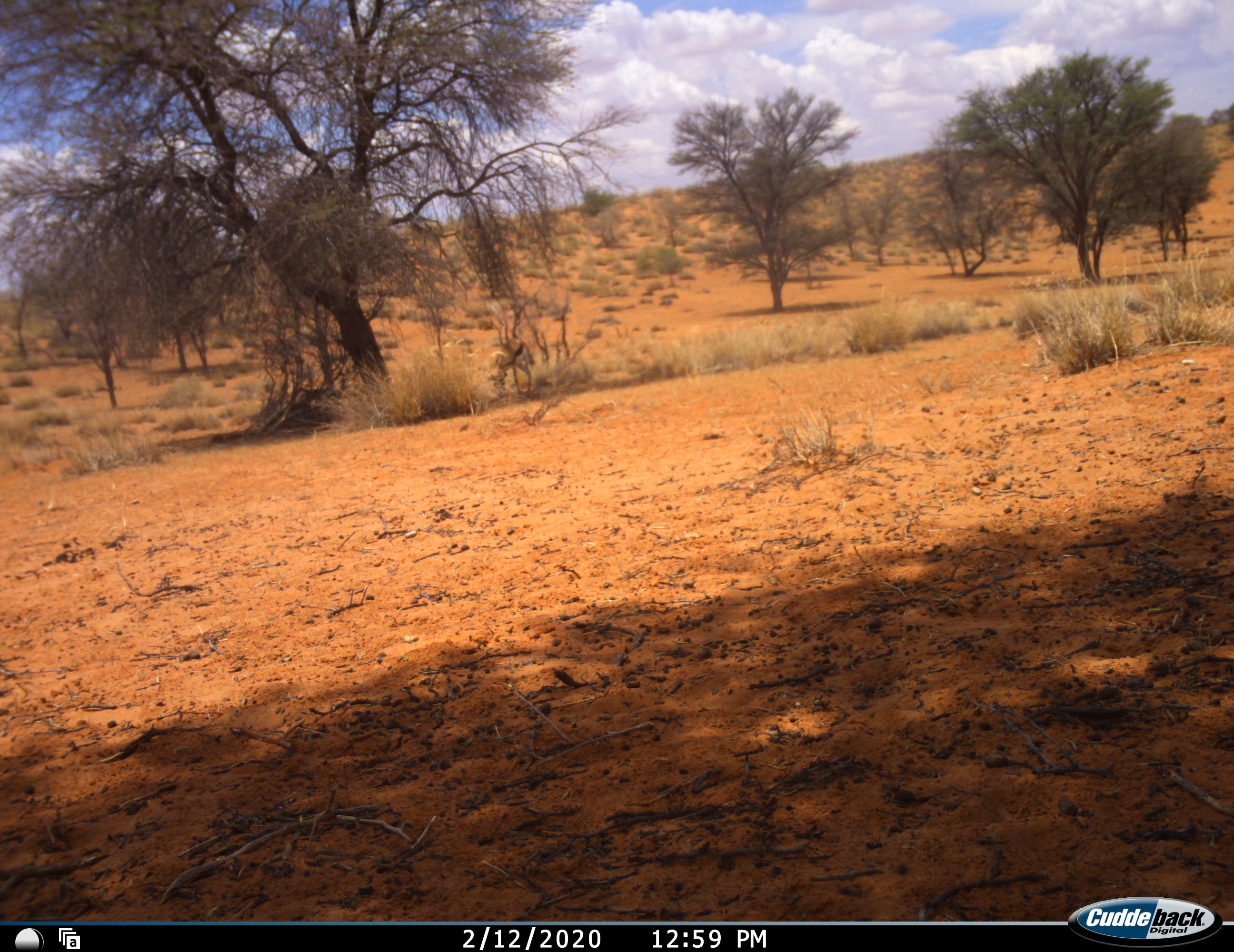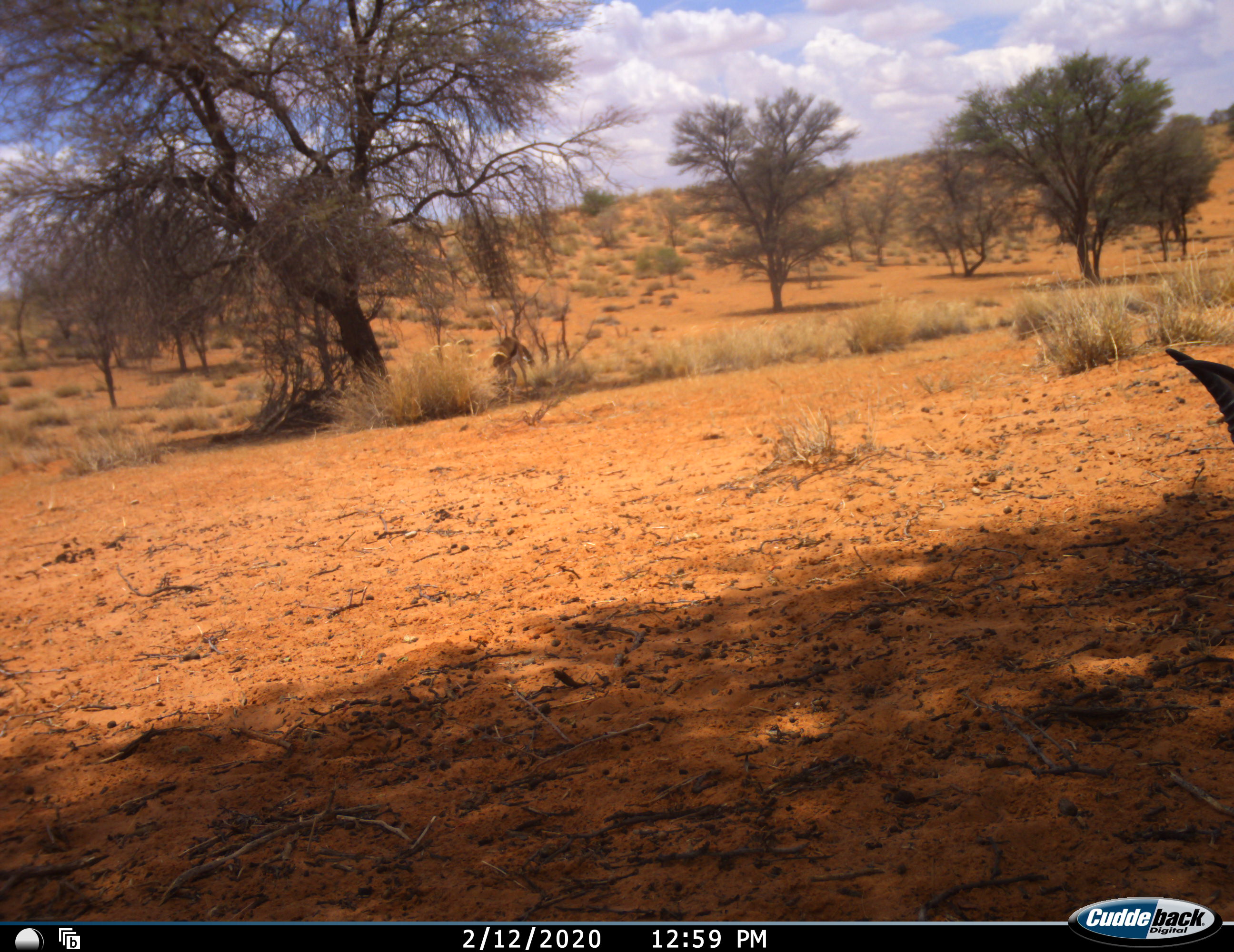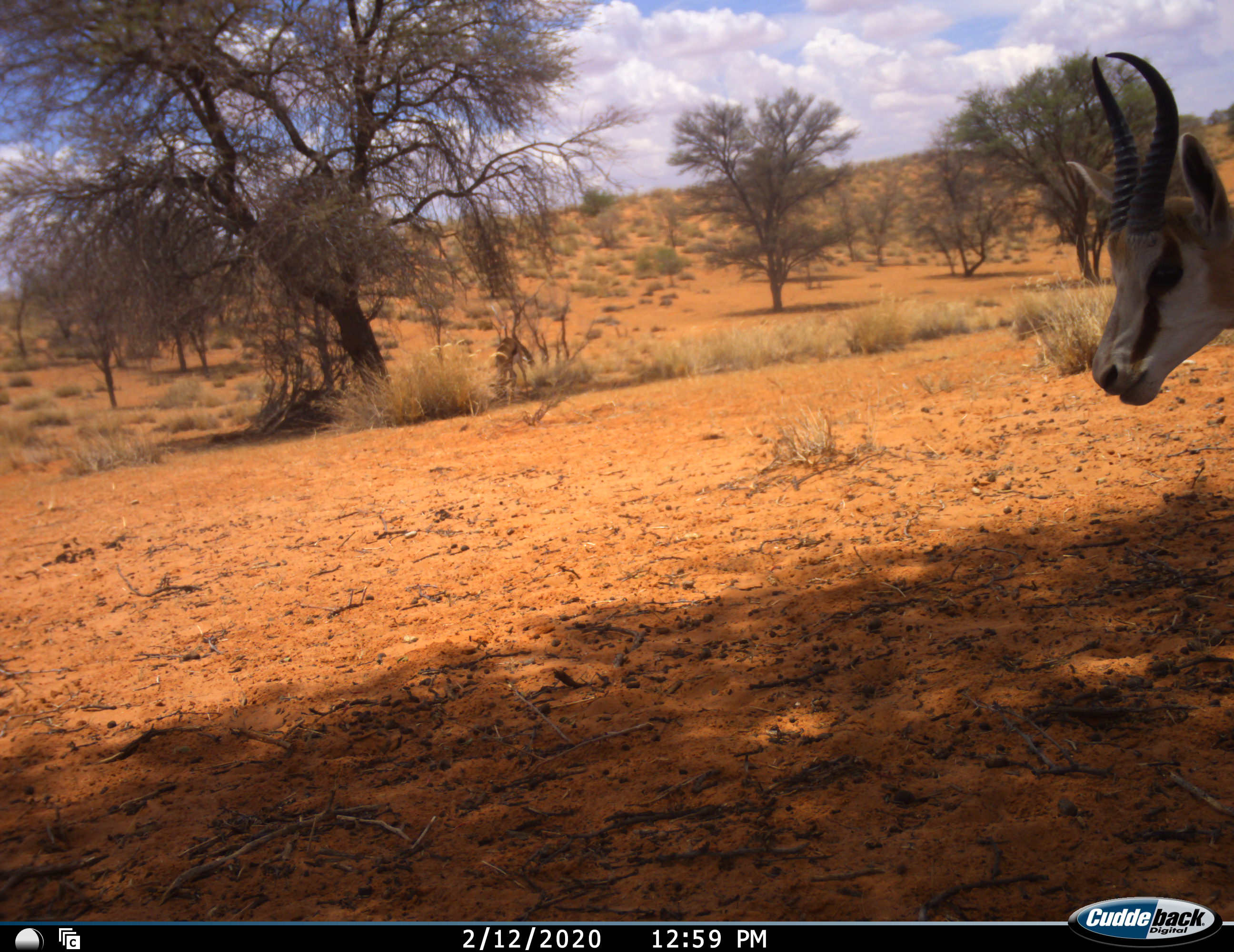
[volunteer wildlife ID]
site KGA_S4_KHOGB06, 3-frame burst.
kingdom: Animalia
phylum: Chordata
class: Mammalia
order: Artiodactyla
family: Bovidae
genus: Antidorcas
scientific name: Antidorcas marsupialis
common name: springbok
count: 2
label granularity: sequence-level